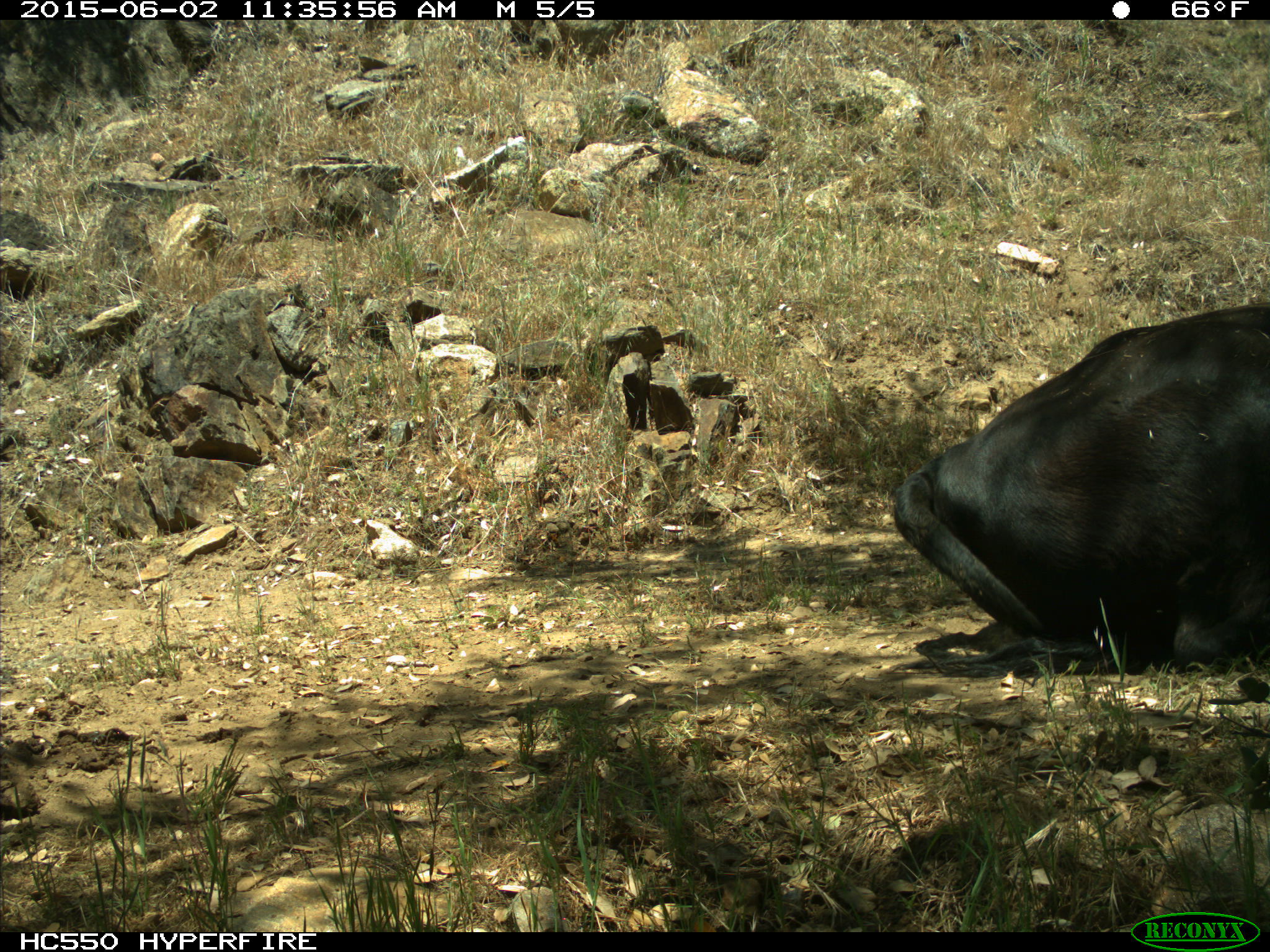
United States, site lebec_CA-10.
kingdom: Animalia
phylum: Chordata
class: Mammalia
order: Artiodactyla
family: Bovidae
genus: Bos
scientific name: Bos taurus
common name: domestic cow